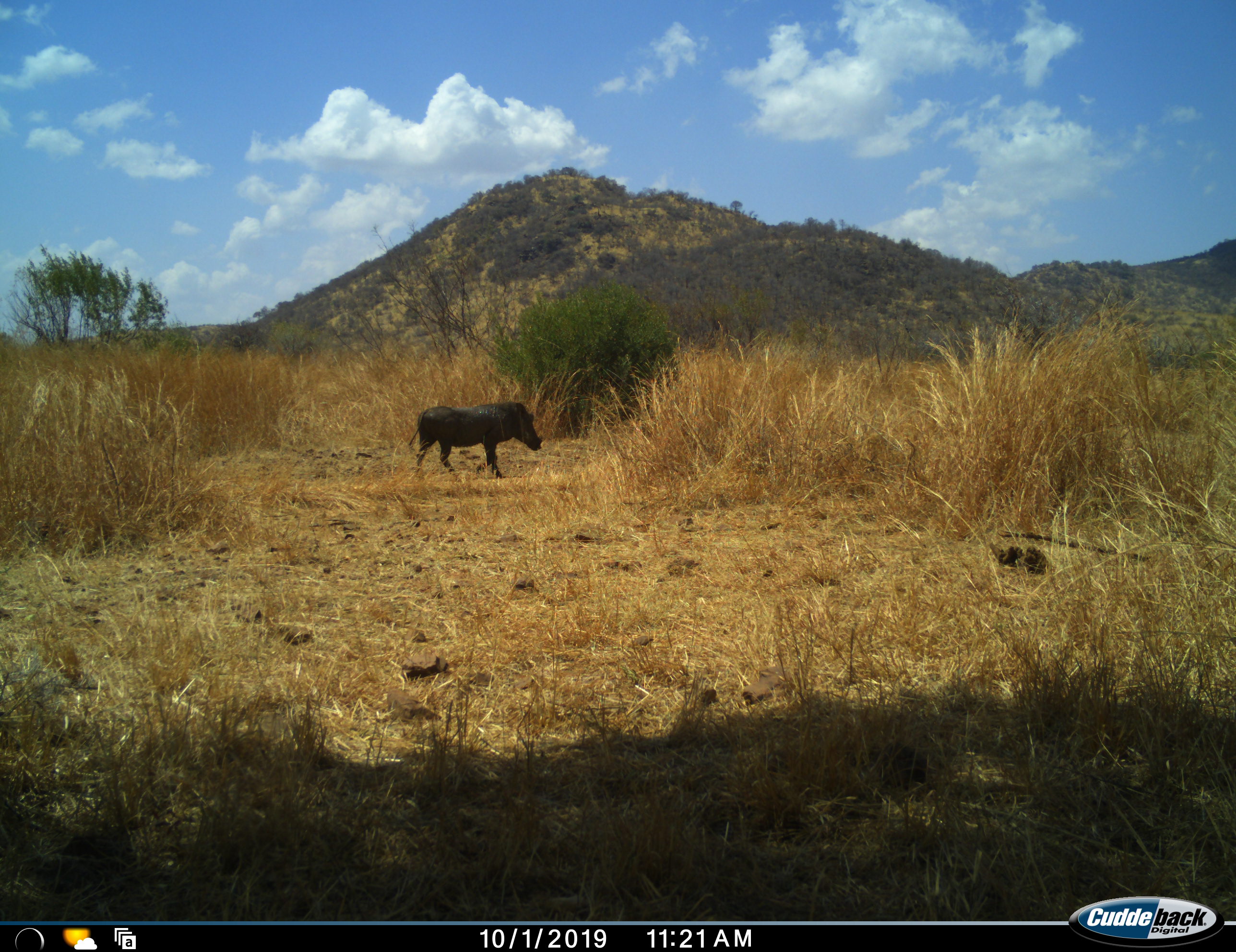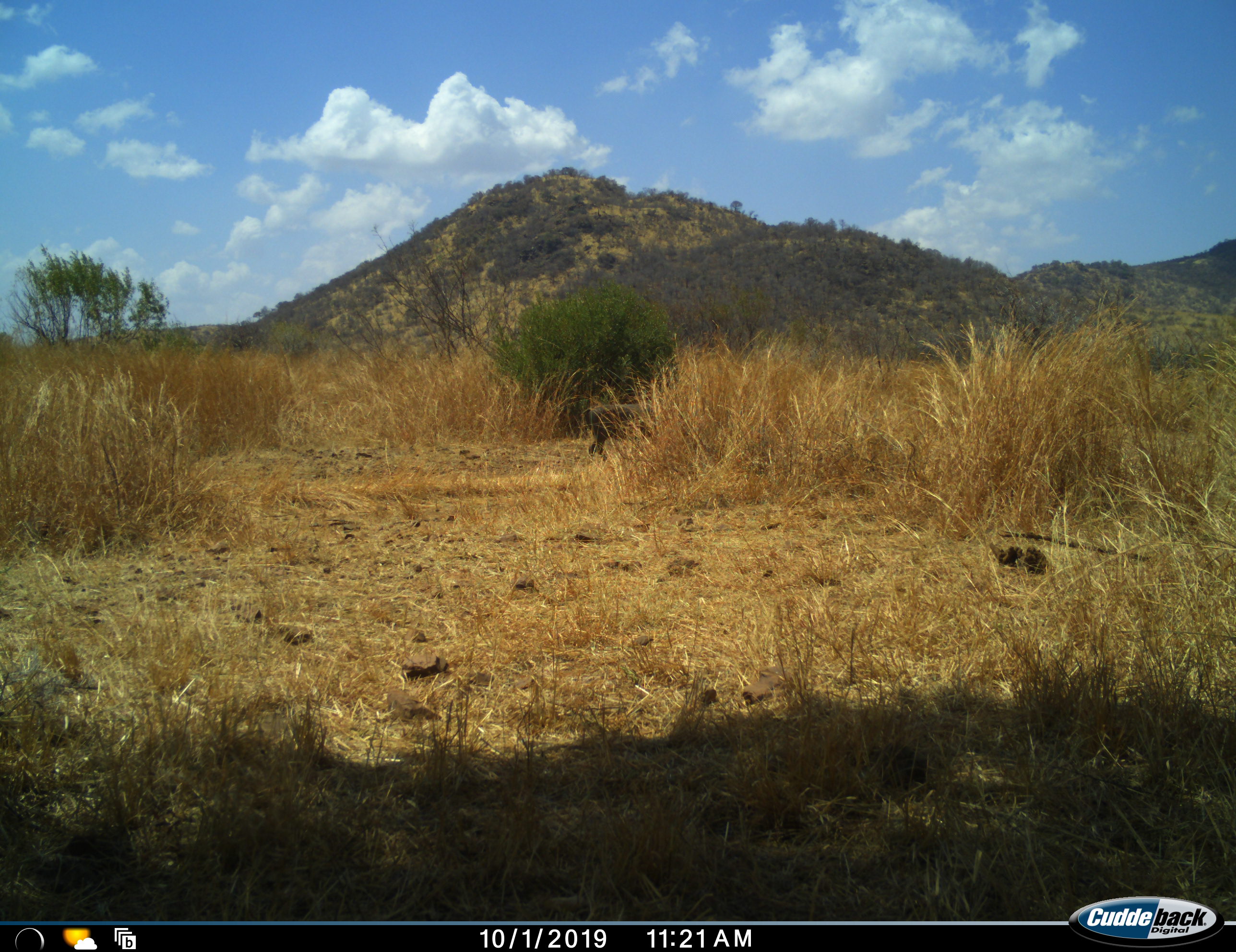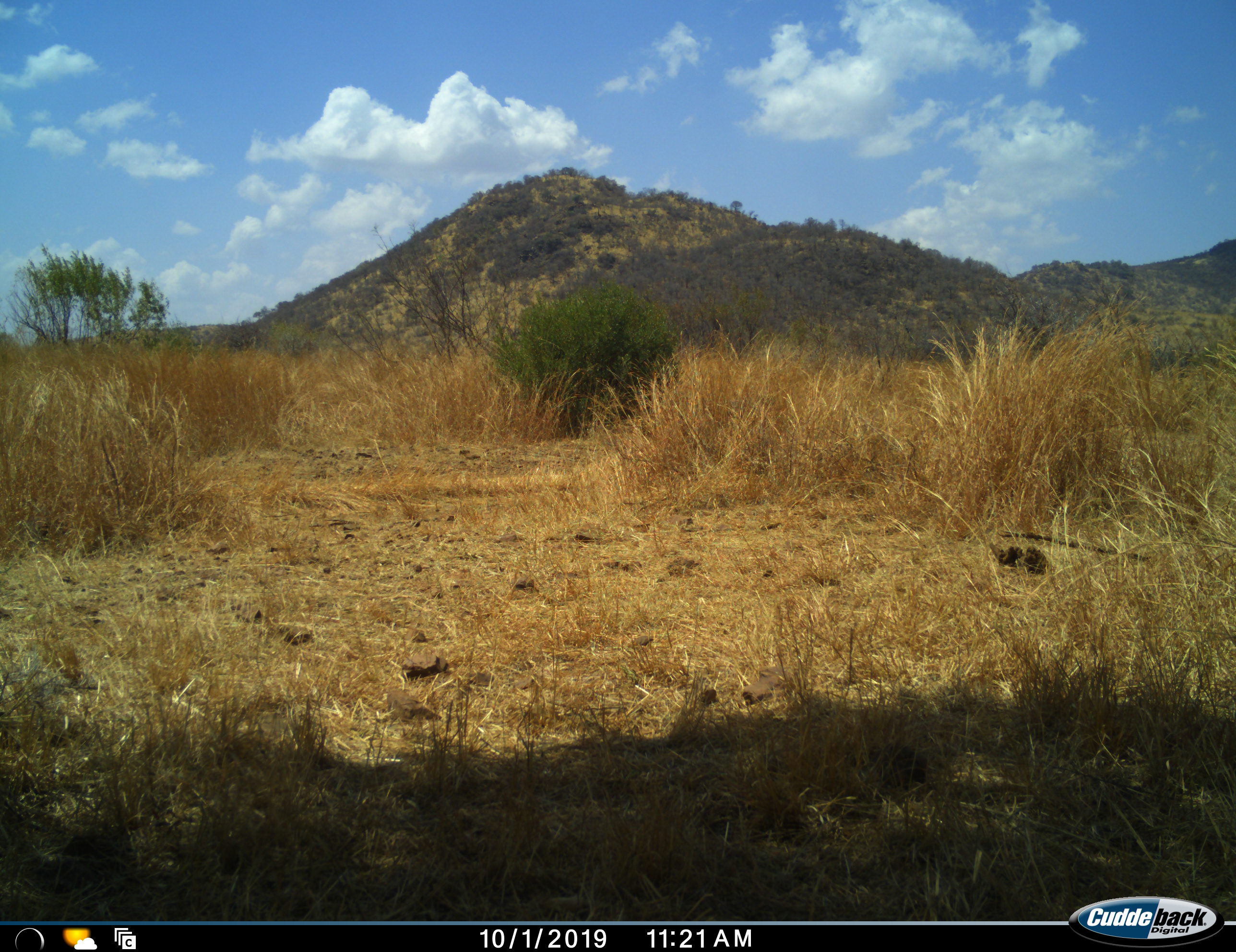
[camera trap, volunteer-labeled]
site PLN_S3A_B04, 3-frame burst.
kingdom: Animalia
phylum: Chordata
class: Mammalia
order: Artiodactyla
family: Suidae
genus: Phacochoerus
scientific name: Phacochoerus africanus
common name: warthog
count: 1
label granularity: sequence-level